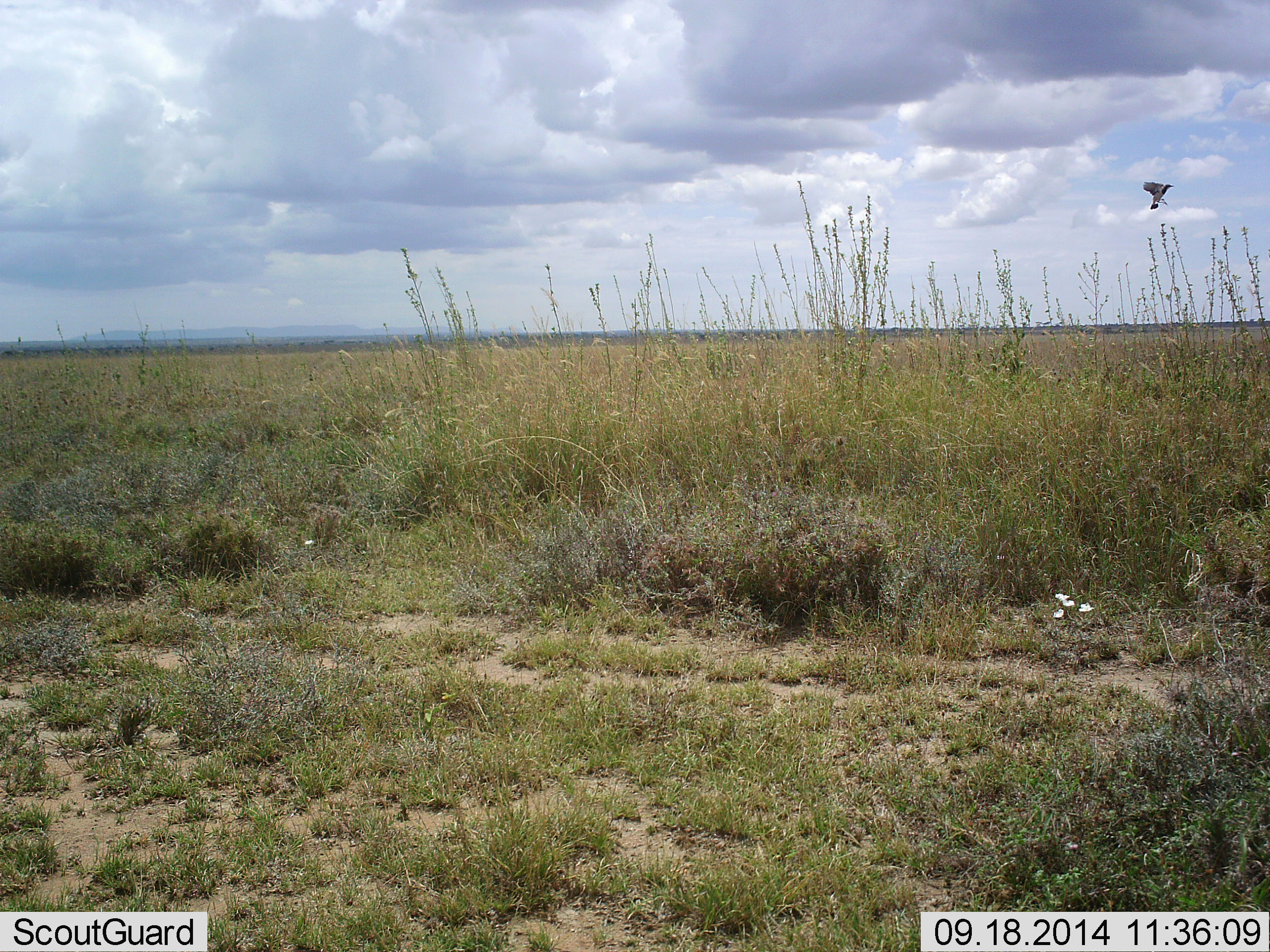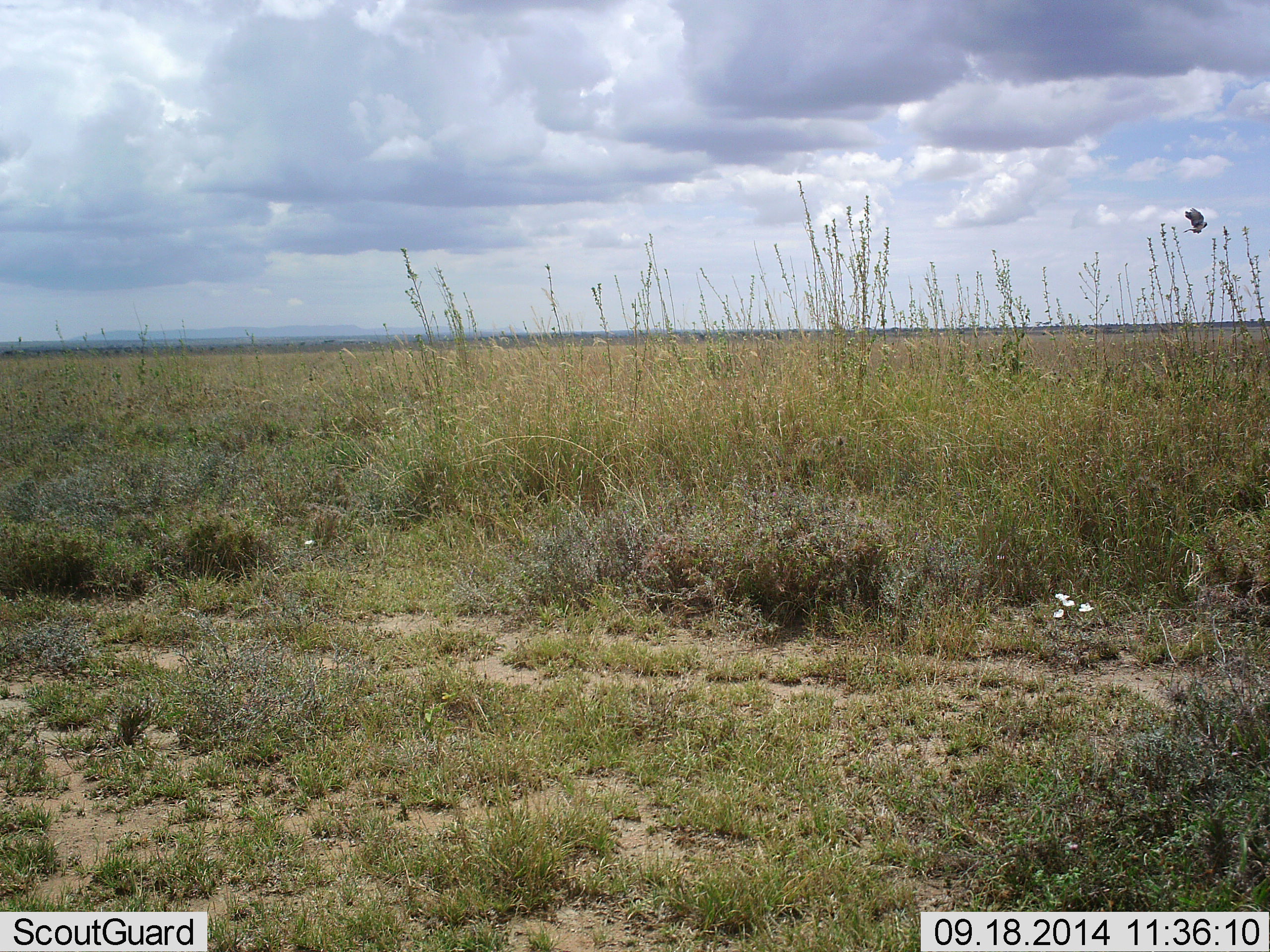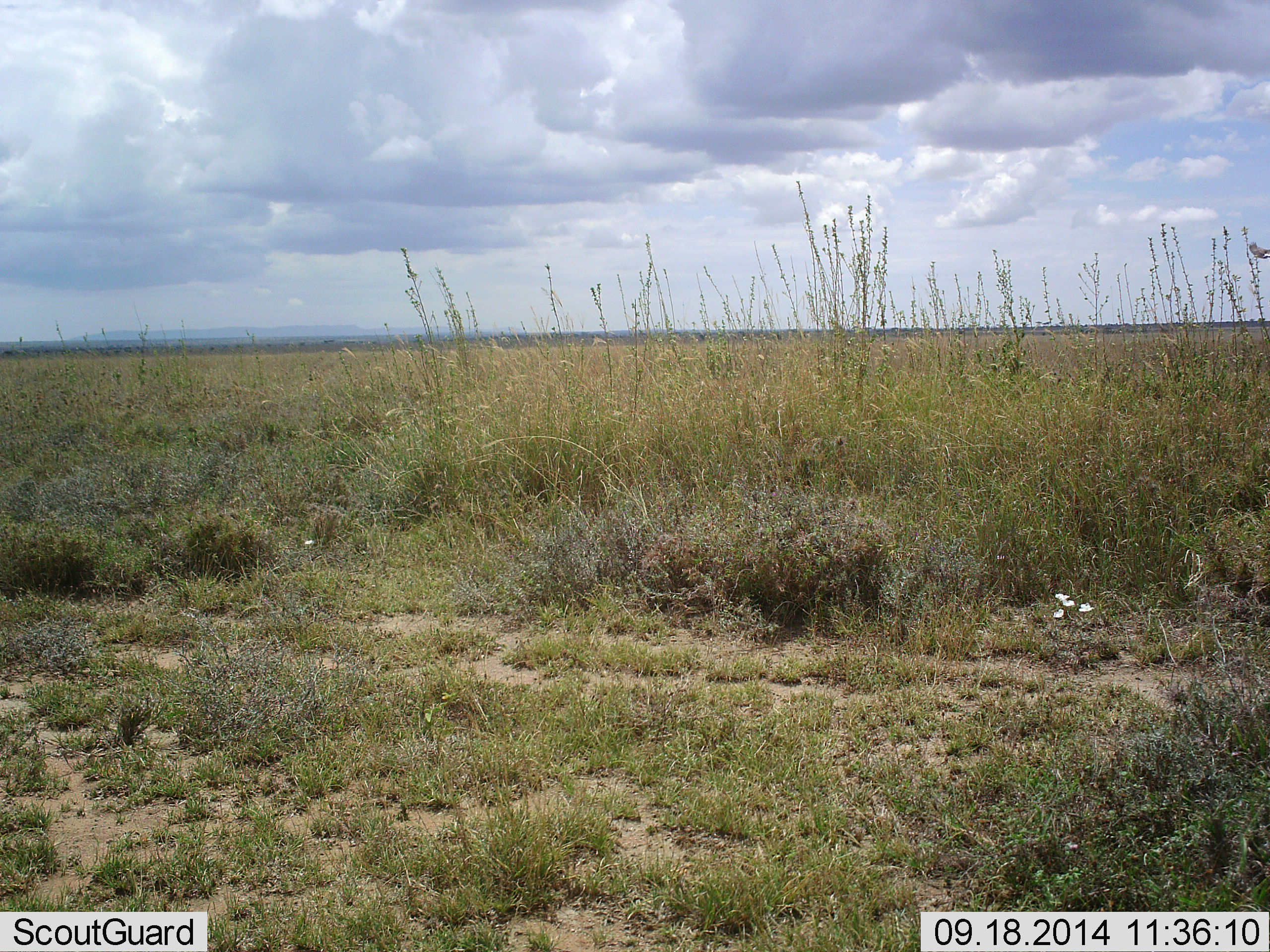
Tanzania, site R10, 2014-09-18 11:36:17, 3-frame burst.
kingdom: Animalia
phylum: Chordata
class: Aves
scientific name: Aves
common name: bird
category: otherbird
Otherbird (bird) (Aves), count 1. Behavior (volunteer vote fractions): standing 0%, resting 0%, moving 100%, interacting 0%. Young present (vote fraction): 0%. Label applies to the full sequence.